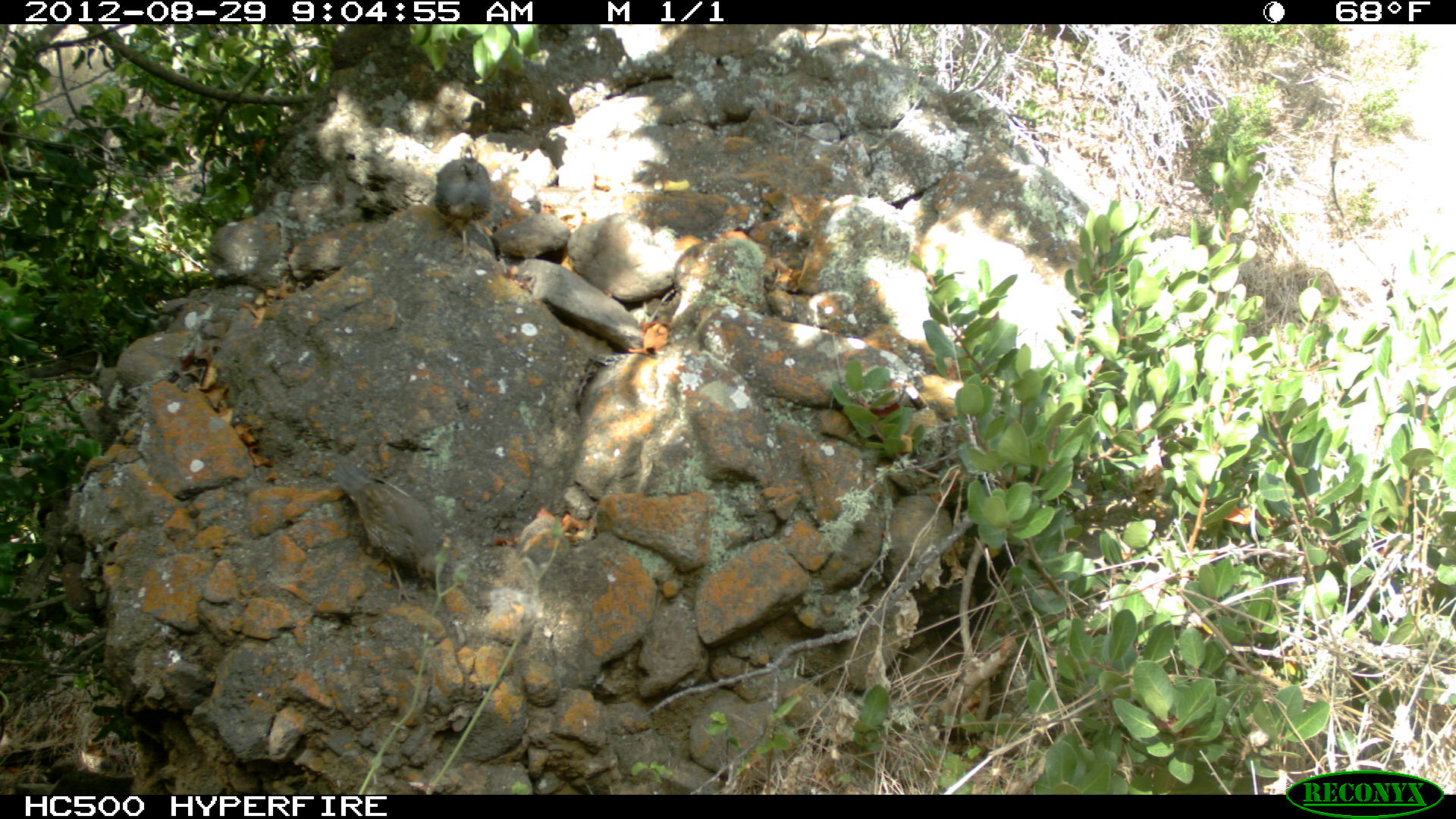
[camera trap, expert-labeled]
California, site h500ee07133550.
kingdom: Animalia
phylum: Chordata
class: Aves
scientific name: Aves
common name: bird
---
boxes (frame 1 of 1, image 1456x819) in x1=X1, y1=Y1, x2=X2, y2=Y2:
bird: x1=433, y1=144, x2=493, y2=262